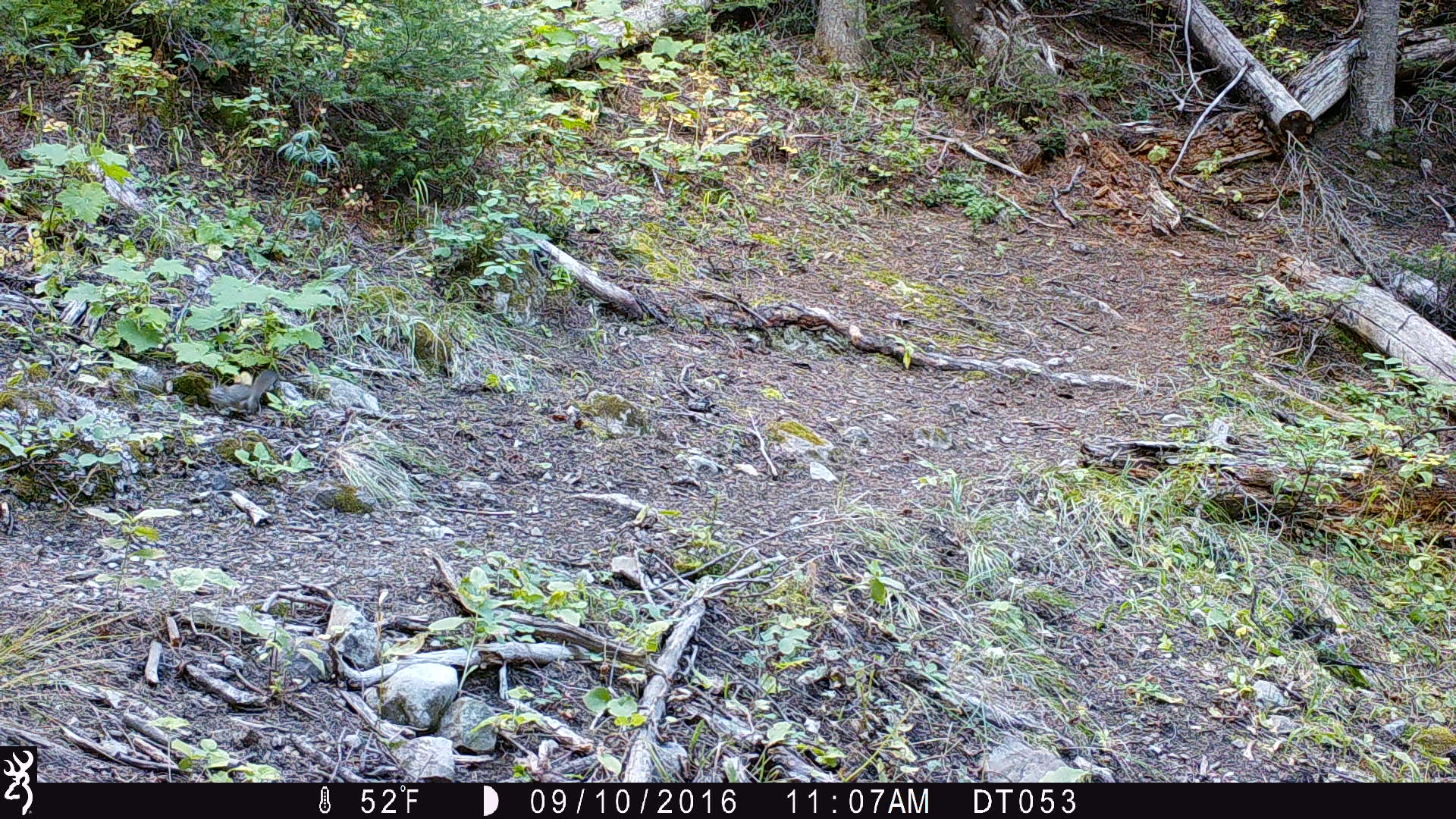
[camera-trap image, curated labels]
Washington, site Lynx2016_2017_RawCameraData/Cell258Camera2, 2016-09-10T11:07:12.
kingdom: Animalia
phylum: Chordata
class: Mammalia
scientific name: Mammalia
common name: small mammal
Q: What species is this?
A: Small mammal (Mammalia).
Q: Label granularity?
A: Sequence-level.